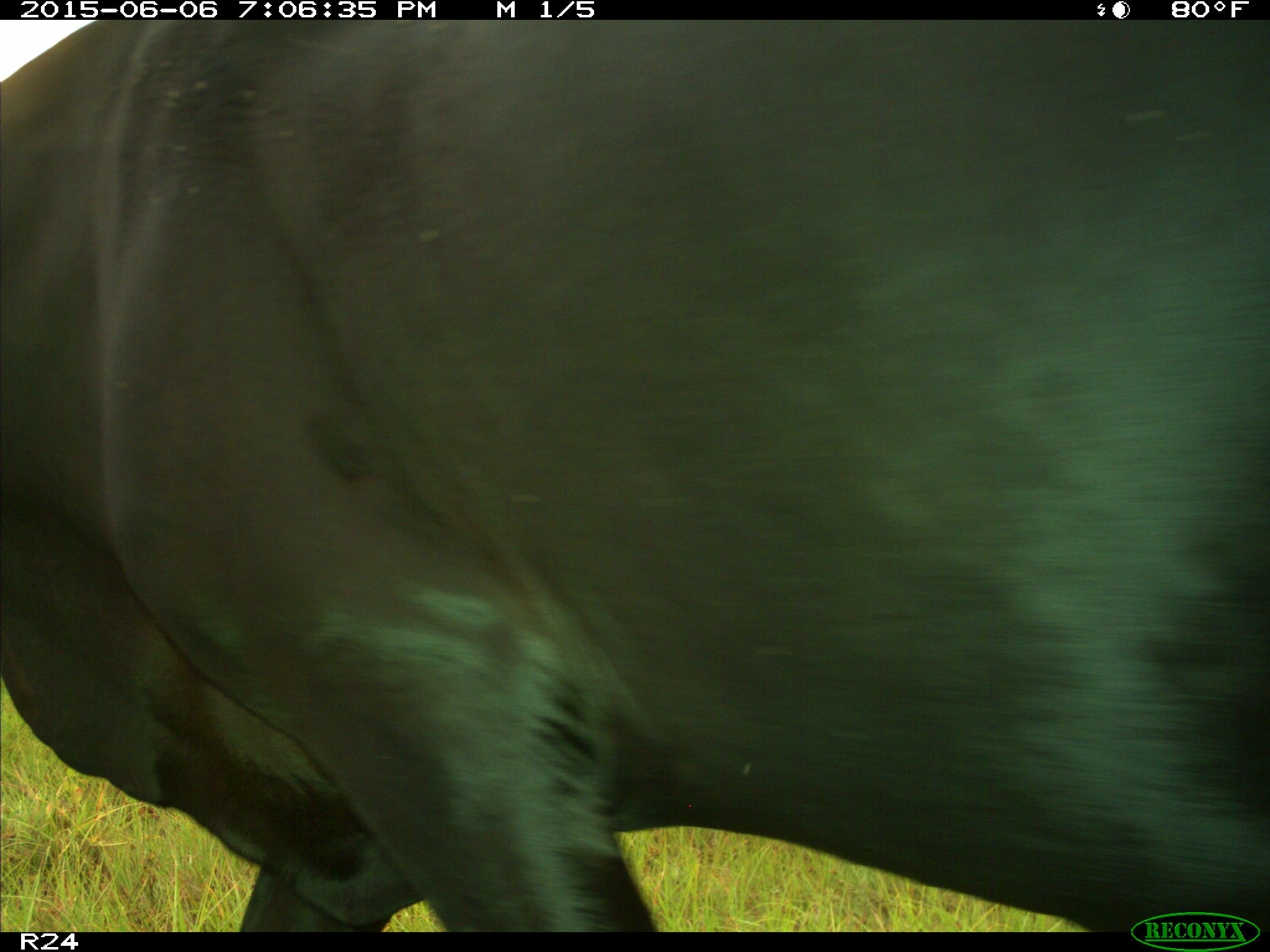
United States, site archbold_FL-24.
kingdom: Animalia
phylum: Chordata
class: Mammalia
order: Artiodactyla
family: Bovidae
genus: Bos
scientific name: Bos taurus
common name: domestic cow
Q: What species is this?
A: Bos taurus (domestic cow).